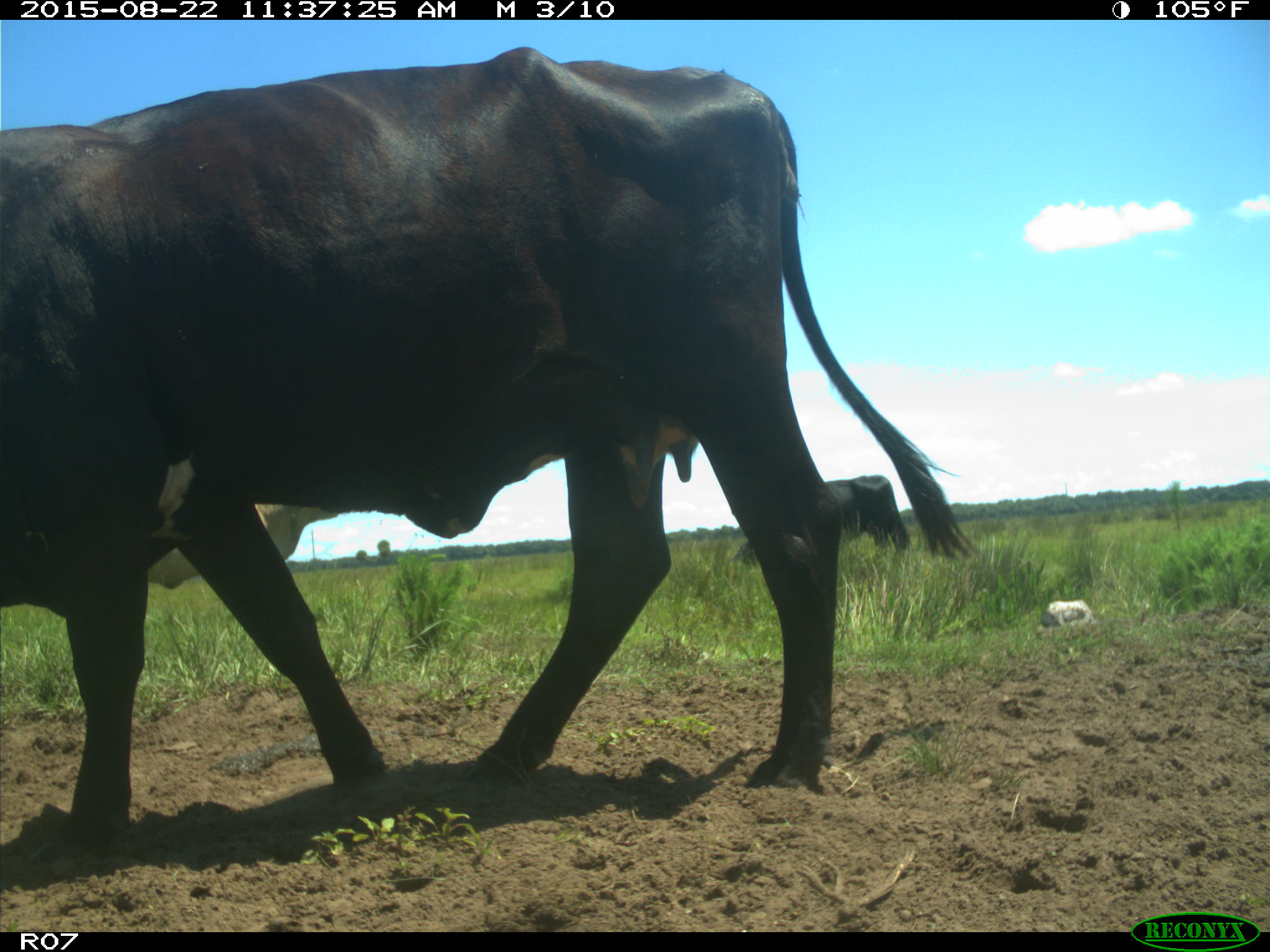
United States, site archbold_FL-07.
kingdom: Animalia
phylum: Chordata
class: Mammalia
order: Artiodactyla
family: Bovidae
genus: Bos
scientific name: Bos taurus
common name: domestic cow